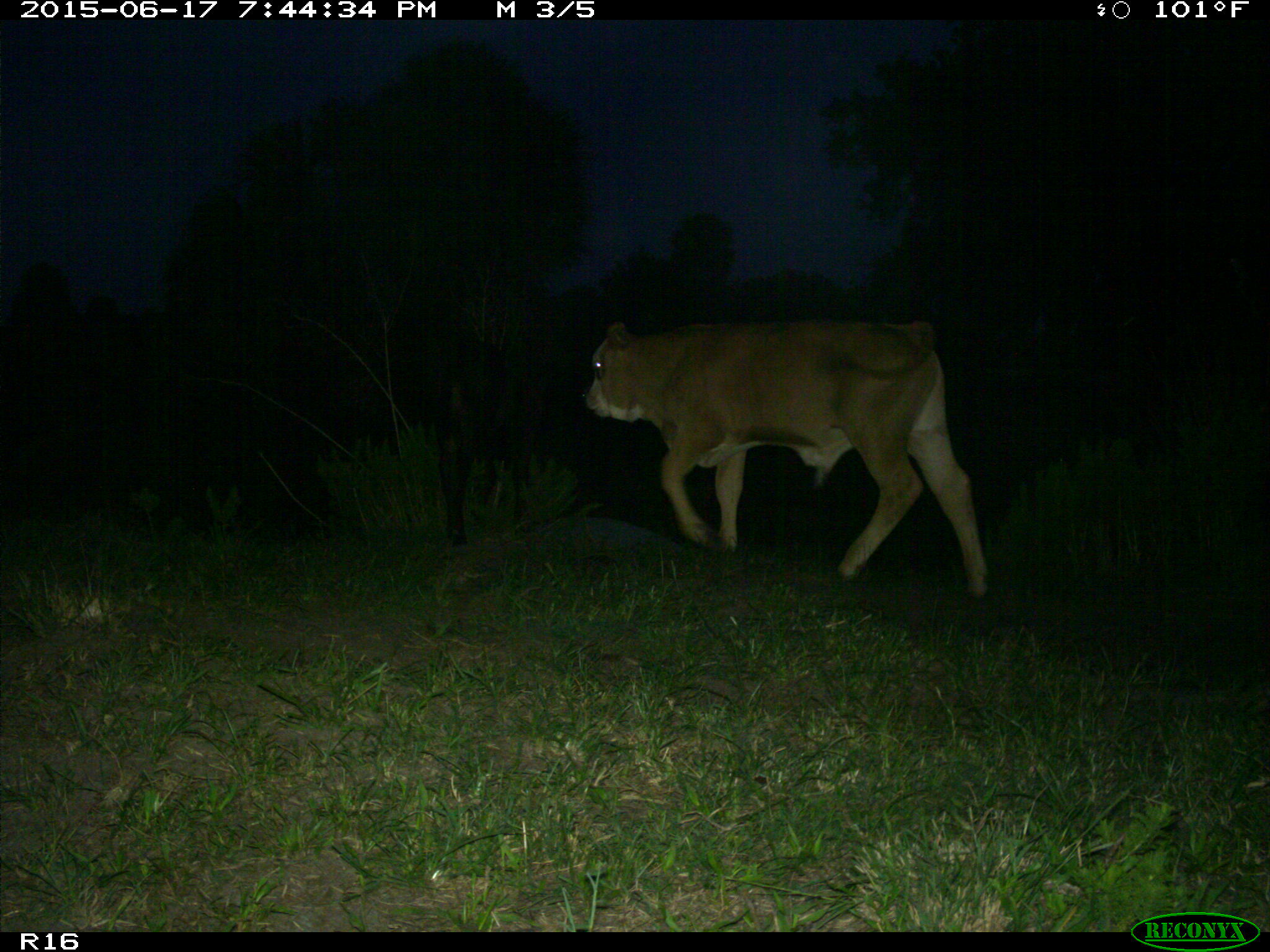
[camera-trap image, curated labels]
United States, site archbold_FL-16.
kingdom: Animalia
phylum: Chordata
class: Mammalia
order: Artiodactyla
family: Bovidae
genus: Bos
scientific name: Bos taurus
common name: domestic cow